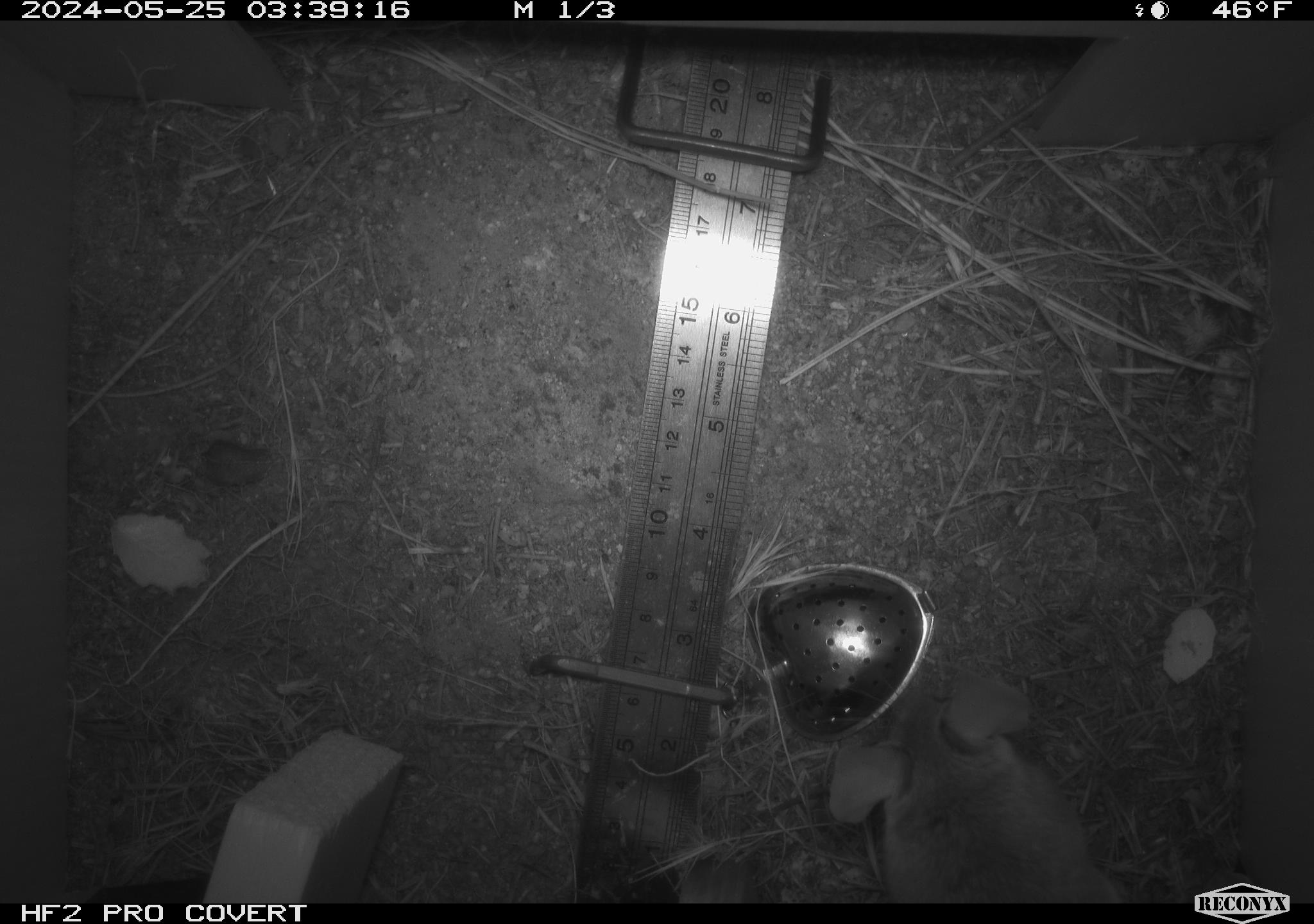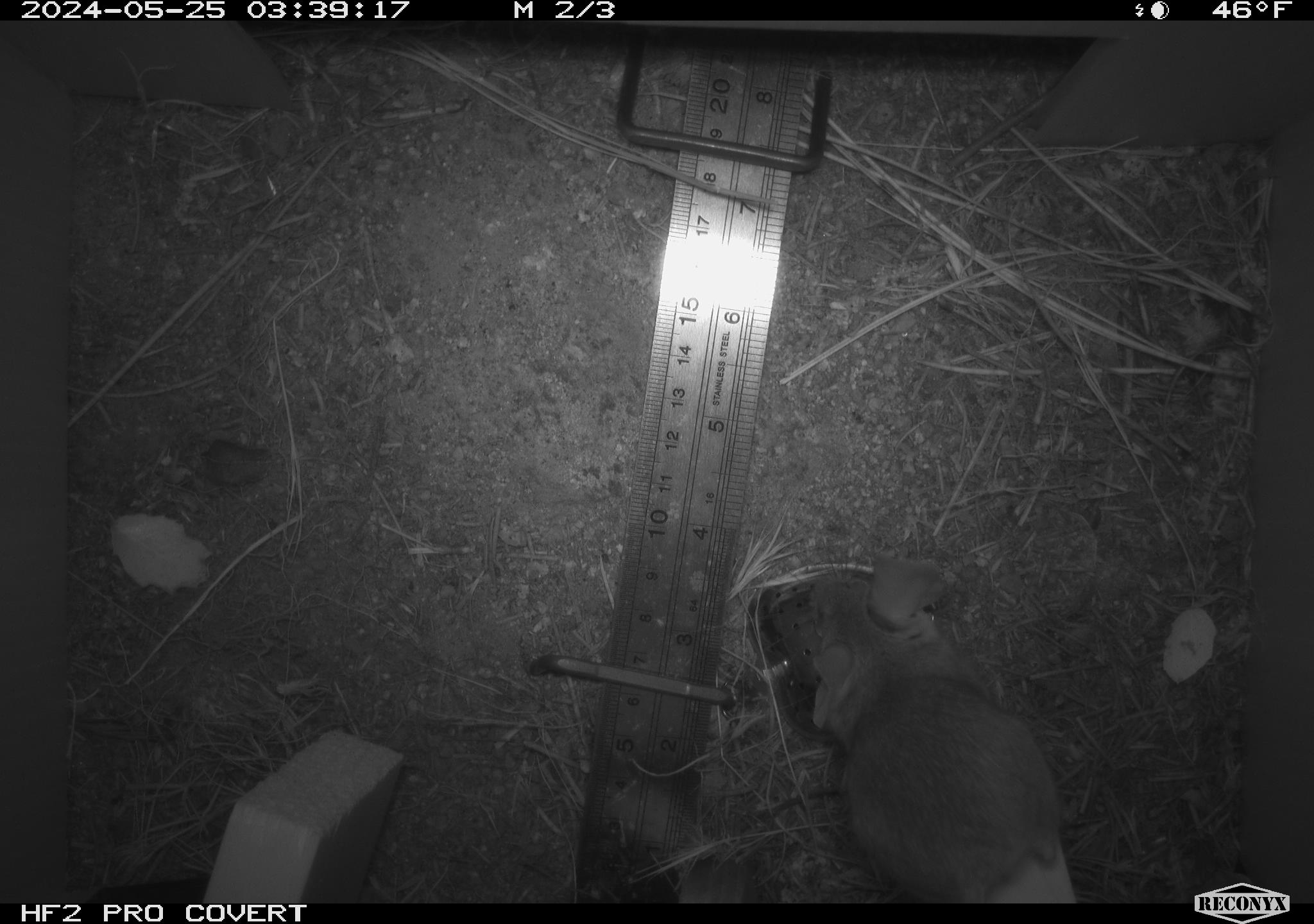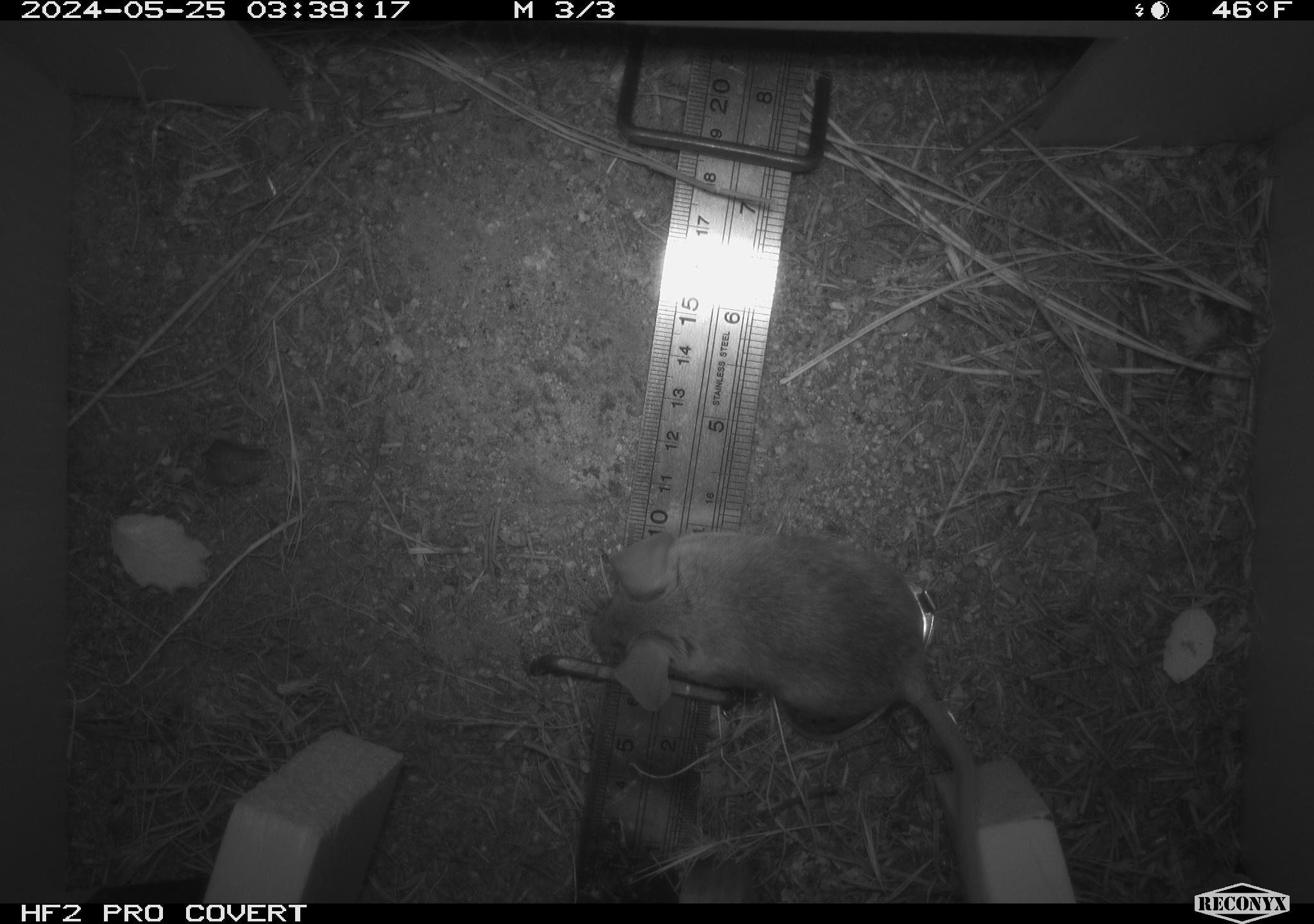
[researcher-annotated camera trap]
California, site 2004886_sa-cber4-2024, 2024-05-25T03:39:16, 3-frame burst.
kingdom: Animalia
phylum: Chordata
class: Mammalia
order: Rodentia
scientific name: Rodentia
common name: mouse species